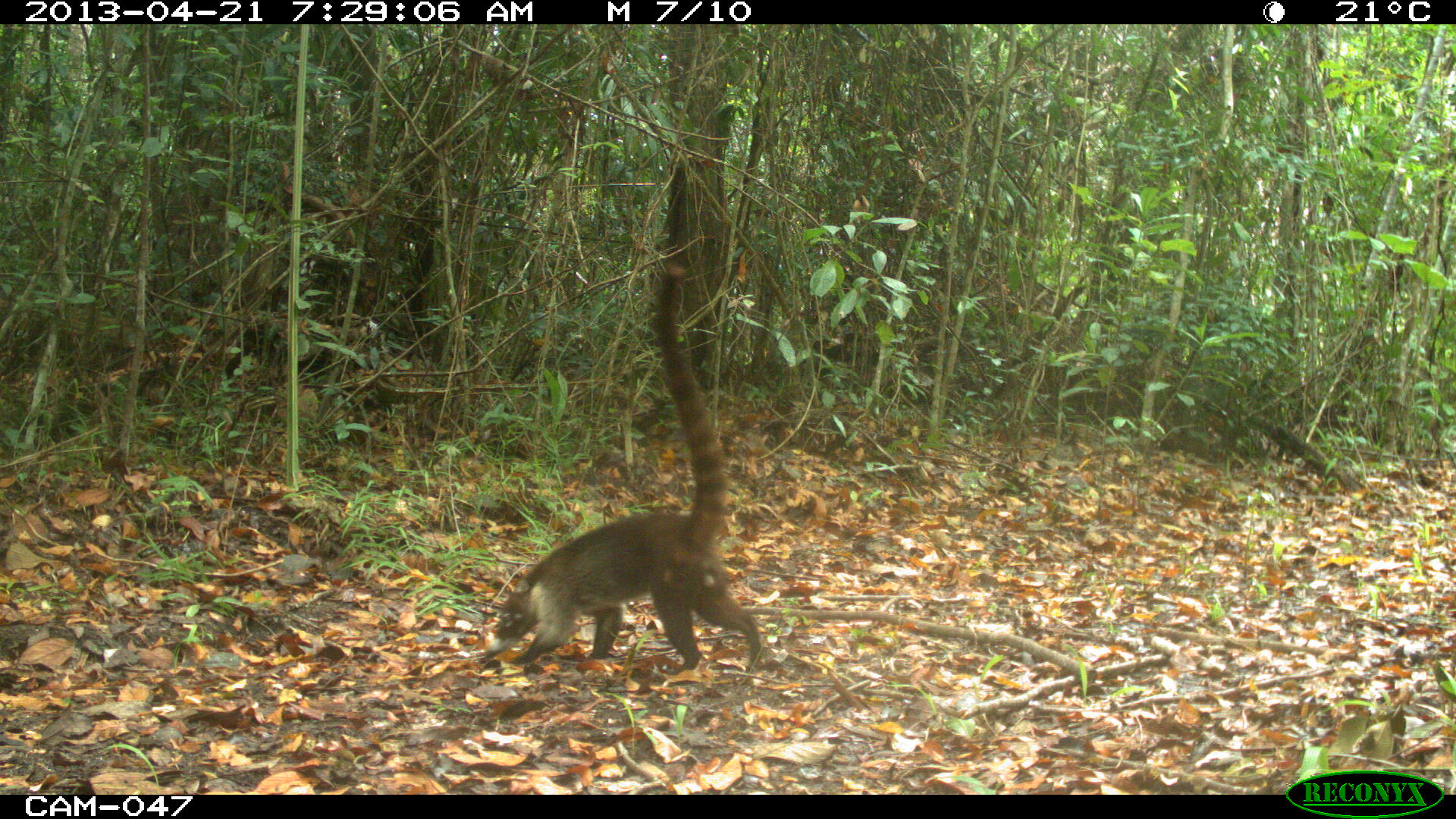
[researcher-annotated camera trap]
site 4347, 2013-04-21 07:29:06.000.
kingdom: Animalia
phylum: Chordata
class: Mammalia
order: Carnivora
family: Procyonidae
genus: Nasua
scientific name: Nasua narica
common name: white-nosed coati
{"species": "Nasua narica (white-nosed coati)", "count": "1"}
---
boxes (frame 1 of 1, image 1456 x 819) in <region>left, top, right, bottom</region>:
nasua narica: <region>482, 264, 760, 670</region>